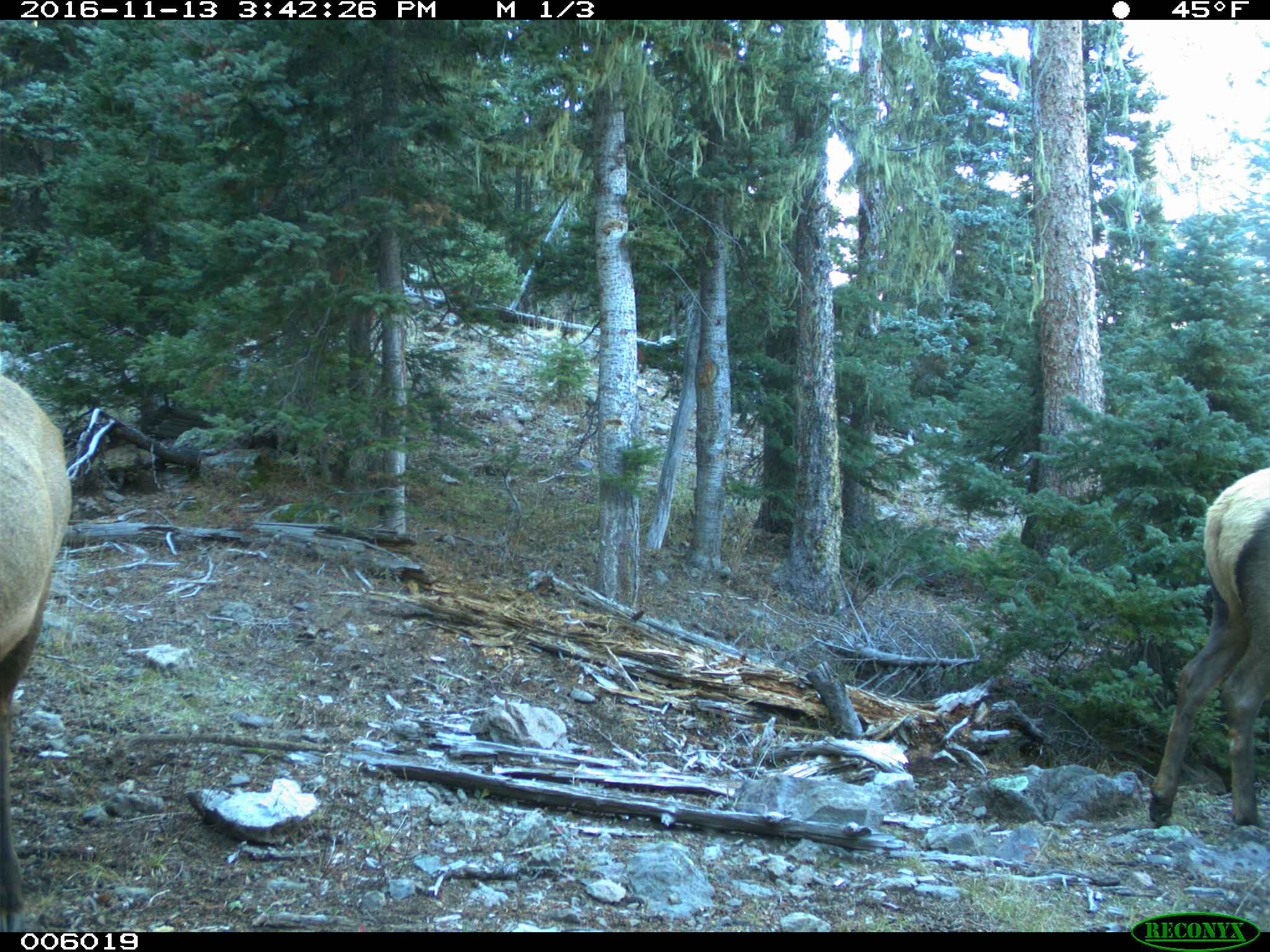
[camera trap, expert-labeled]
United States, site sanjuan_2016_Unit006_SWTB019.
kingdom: Animalia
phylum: Chordata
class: Mammalia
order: Artiodactyla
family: Cervidae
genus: Cervus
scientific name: Cervus elaphus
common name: red deer